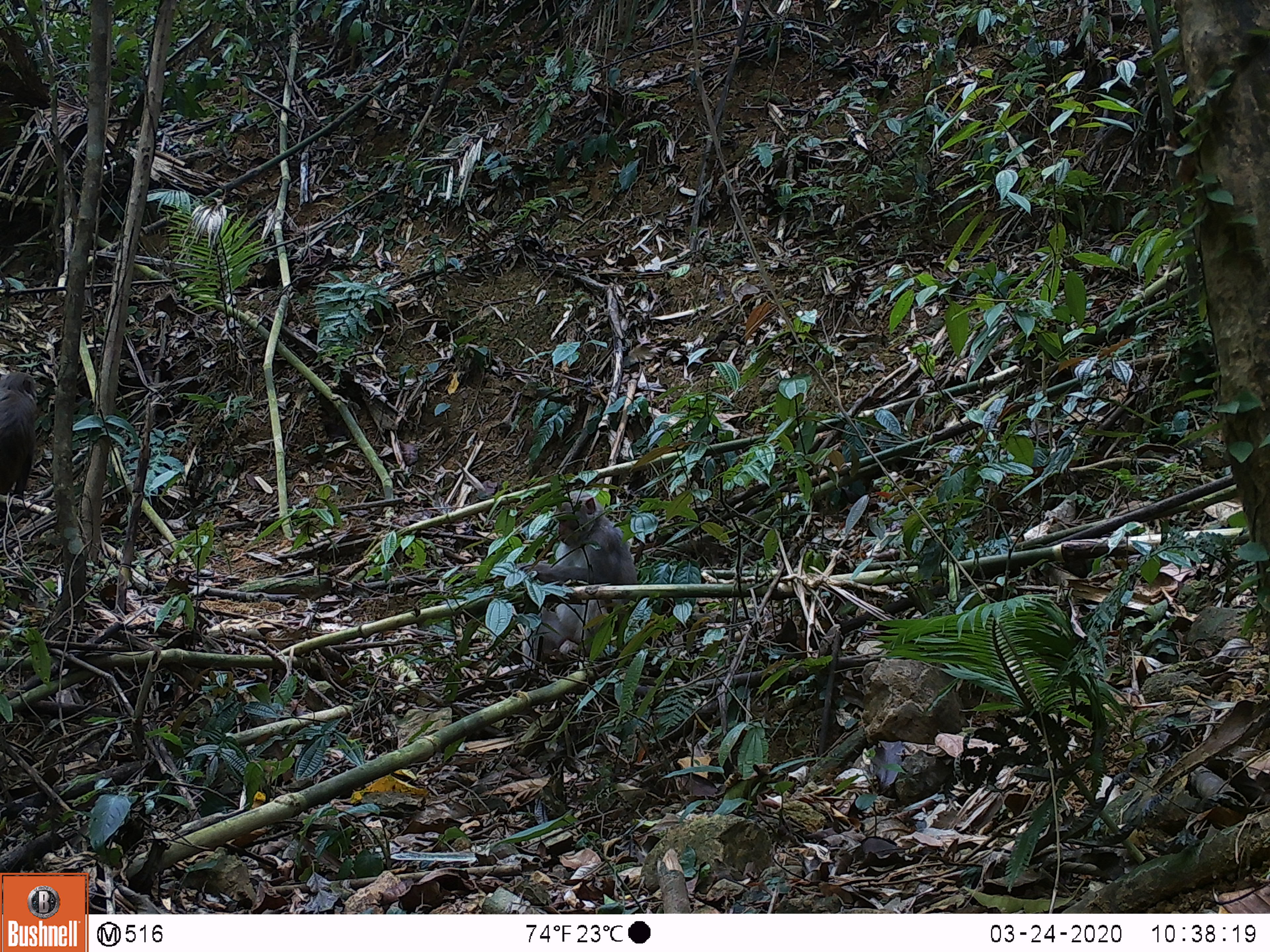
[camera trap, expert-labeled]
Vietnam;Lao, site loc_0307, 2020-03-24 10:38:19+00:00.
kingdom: Animalia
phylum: Chordata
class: Mammalia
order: Primates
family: Cercopithecidae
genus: Macaca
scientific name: Macaca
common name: macaques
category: assam or rhesus macaque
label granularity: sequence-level